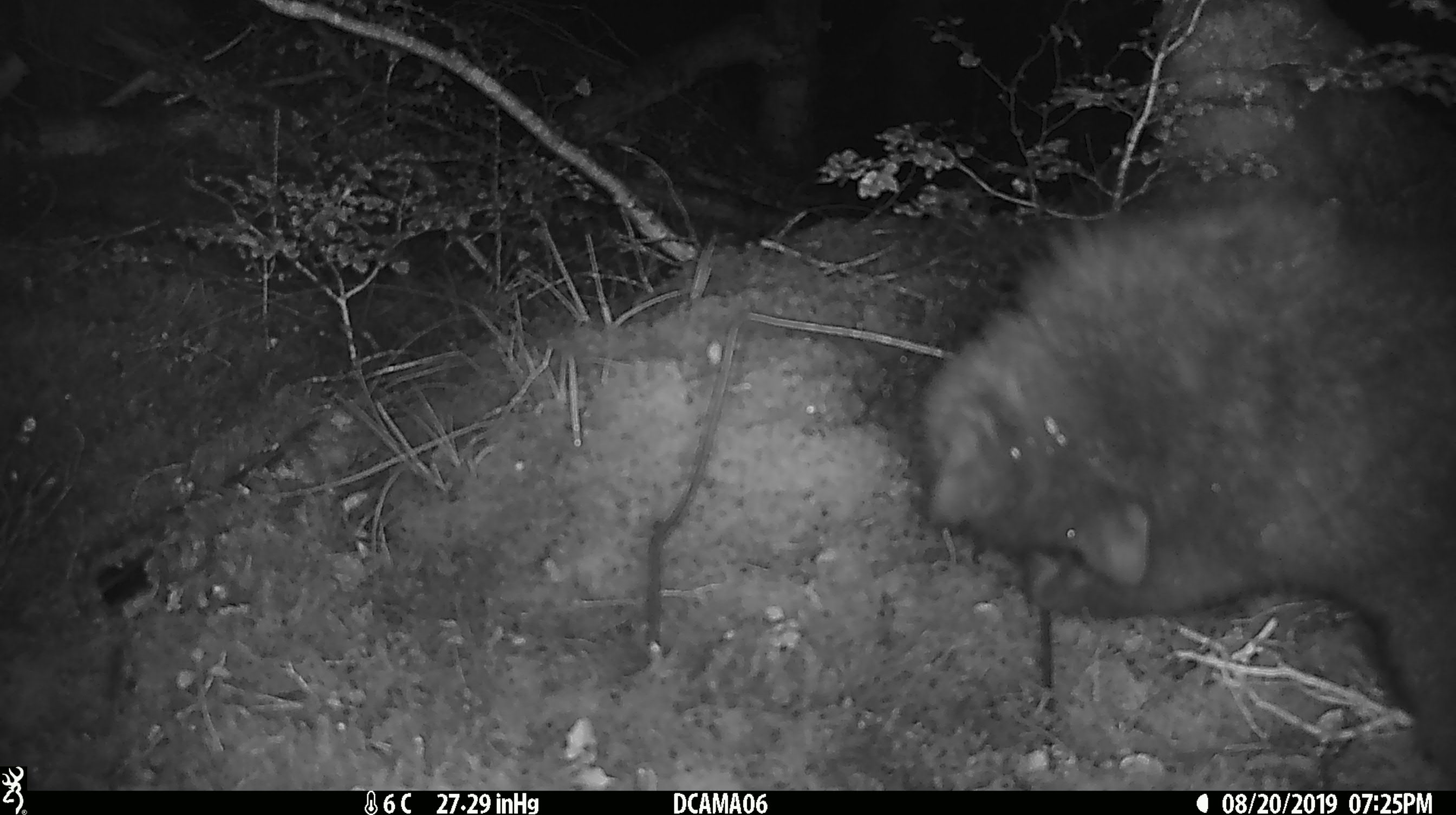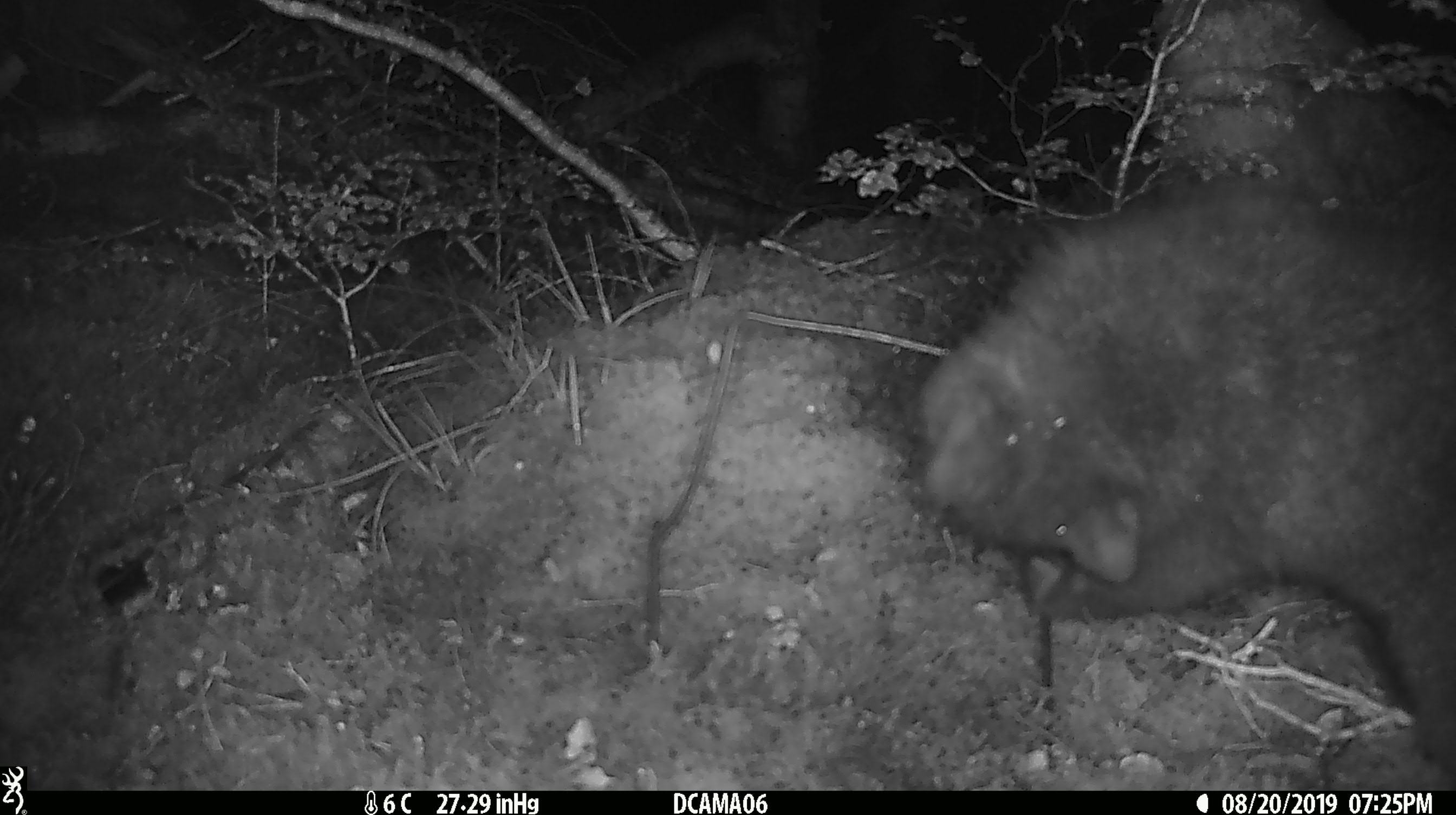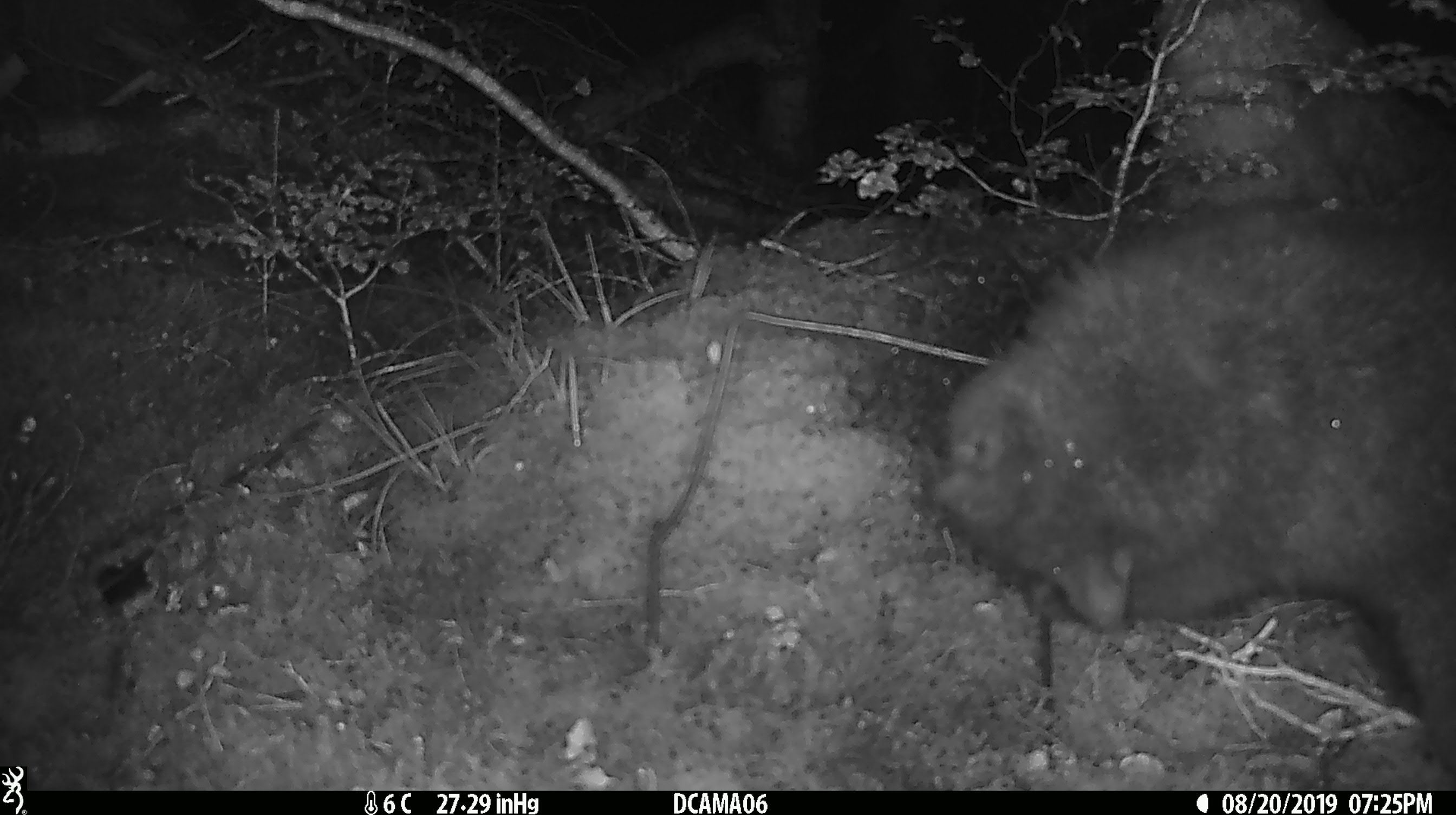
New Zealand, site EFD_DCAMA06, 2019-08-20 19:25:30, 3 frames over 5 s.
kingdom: Animalia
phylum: Chordata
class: Mammalia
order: Diprotodontia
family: Phalangeridae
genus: Trichosurus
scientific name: Trichosurus vulpecula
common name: common brushtail possum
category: possum